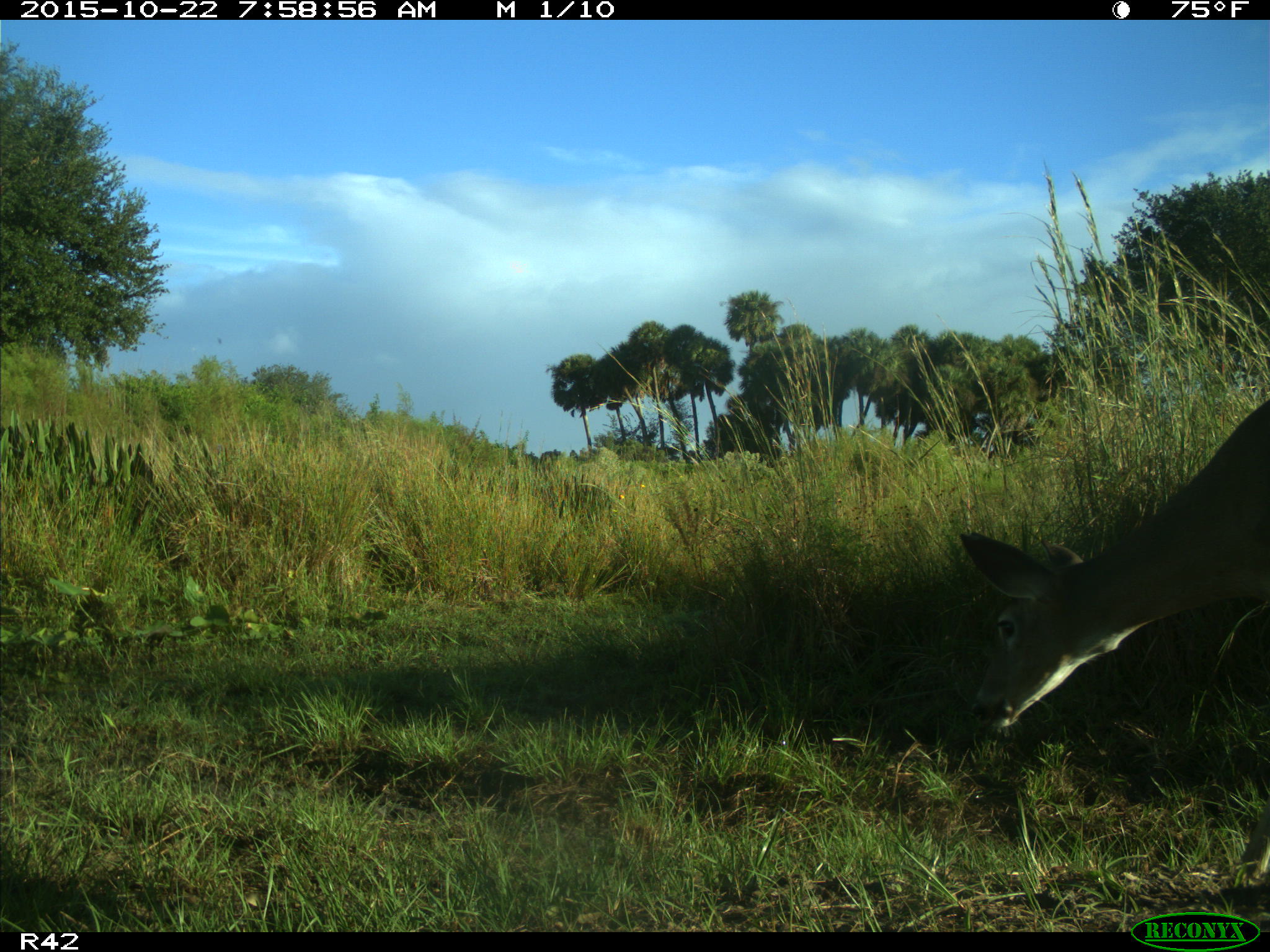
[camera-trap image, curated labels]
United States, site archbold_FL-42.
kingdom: Animalia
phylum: Chordata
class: Mammalia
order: Artiodactyla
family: Cervidae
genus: Odocoileus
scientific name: Odocoileus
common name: deer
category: unidentified deer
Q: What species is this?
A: Unidentified deer (deer) (Odocoileus).